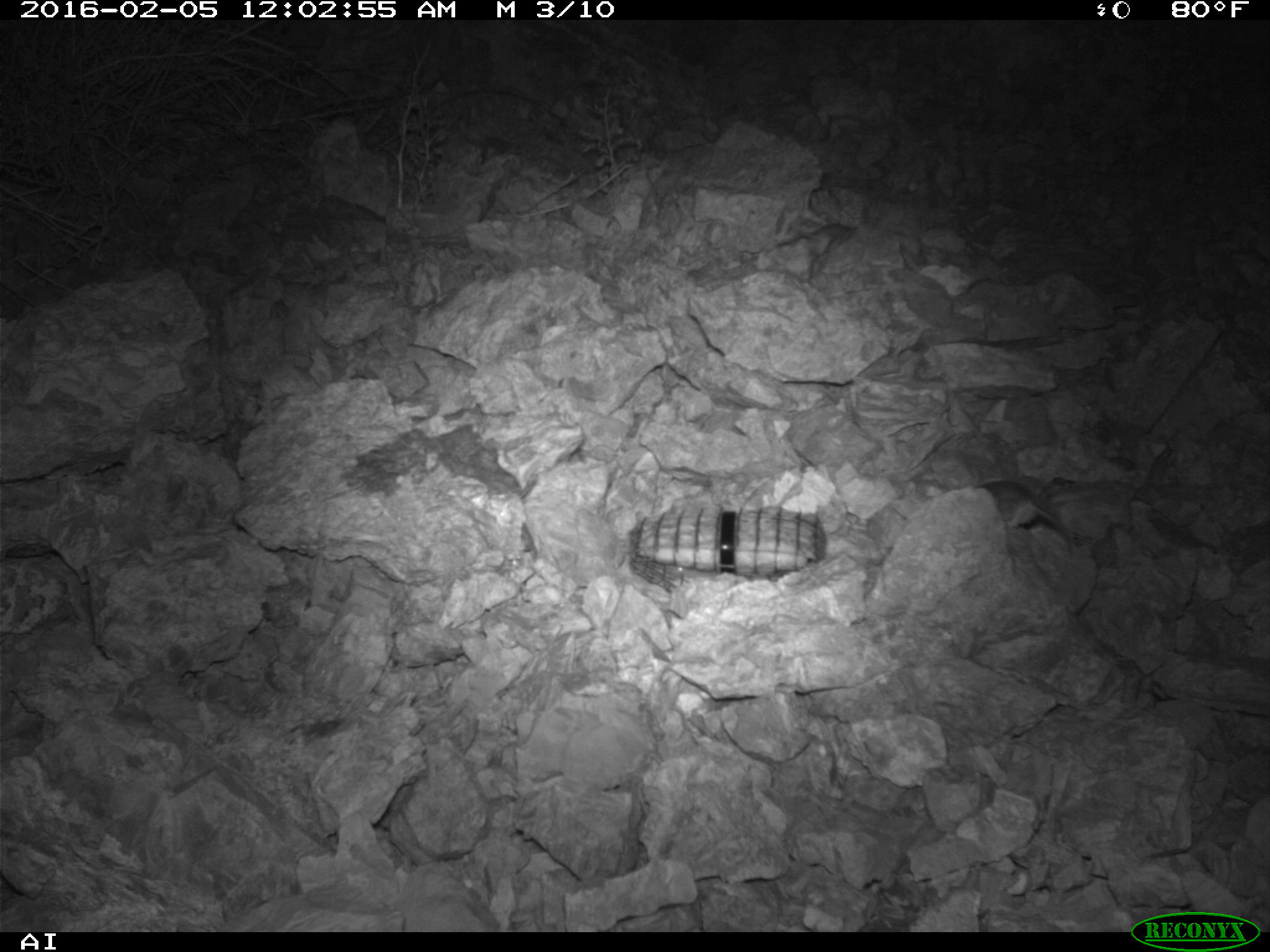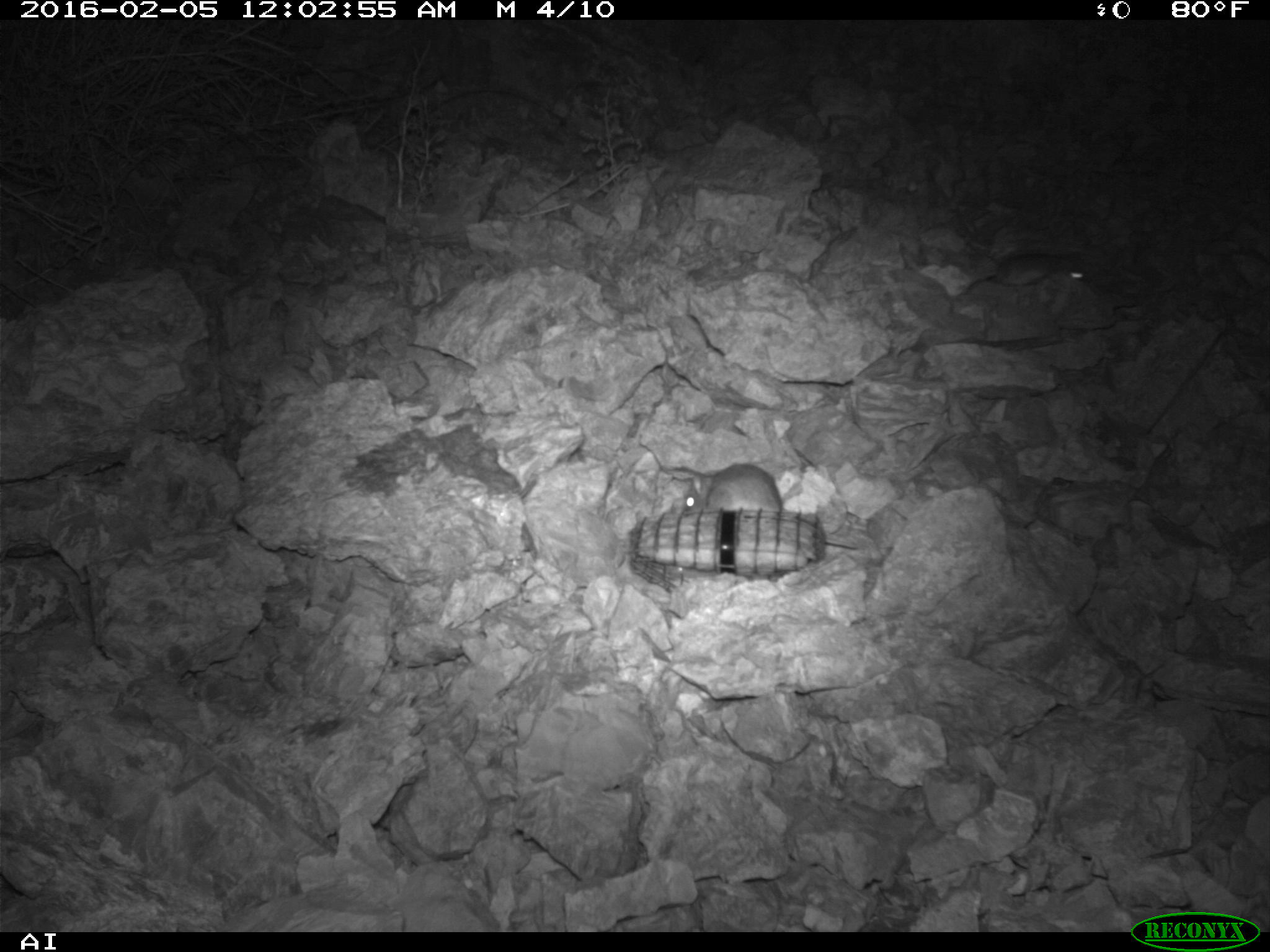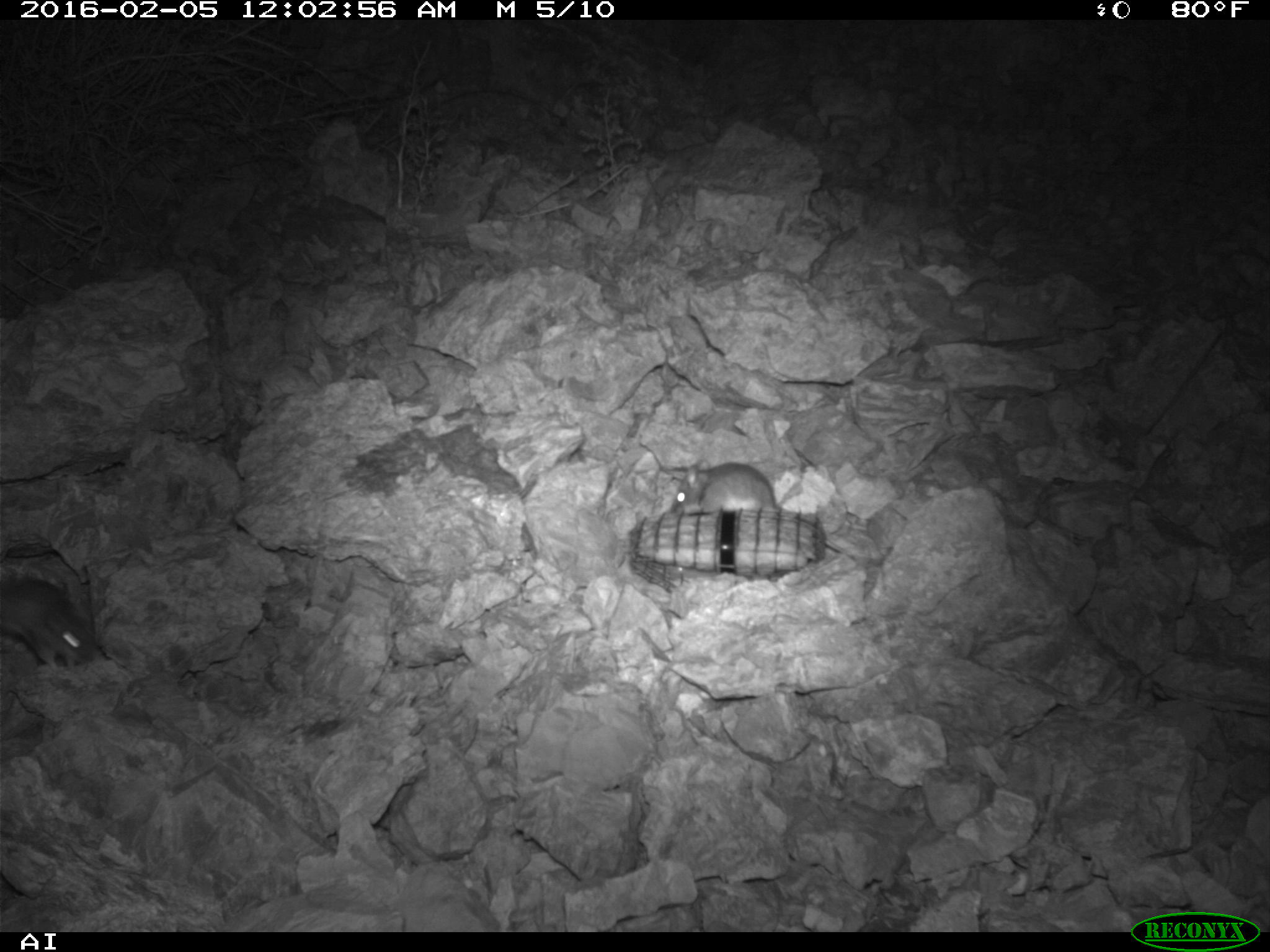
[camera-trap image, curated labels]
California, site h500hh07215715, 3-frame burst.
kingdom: Animalia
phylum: Chordata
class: Mammalia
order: Rodentia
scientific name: Rodentia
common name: rodent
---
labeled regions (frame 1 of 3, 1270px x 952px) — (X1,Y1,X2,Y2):
rodent: (980,478,1066,531)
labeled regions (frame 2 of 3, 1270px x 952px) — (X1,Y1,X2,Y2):
rodent: (683,462,784,512); (972,252,1096,287)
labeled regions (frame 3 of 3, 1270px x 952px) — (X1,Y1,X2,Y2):
rodent: (670,459,855,562); (0,576,95,671)